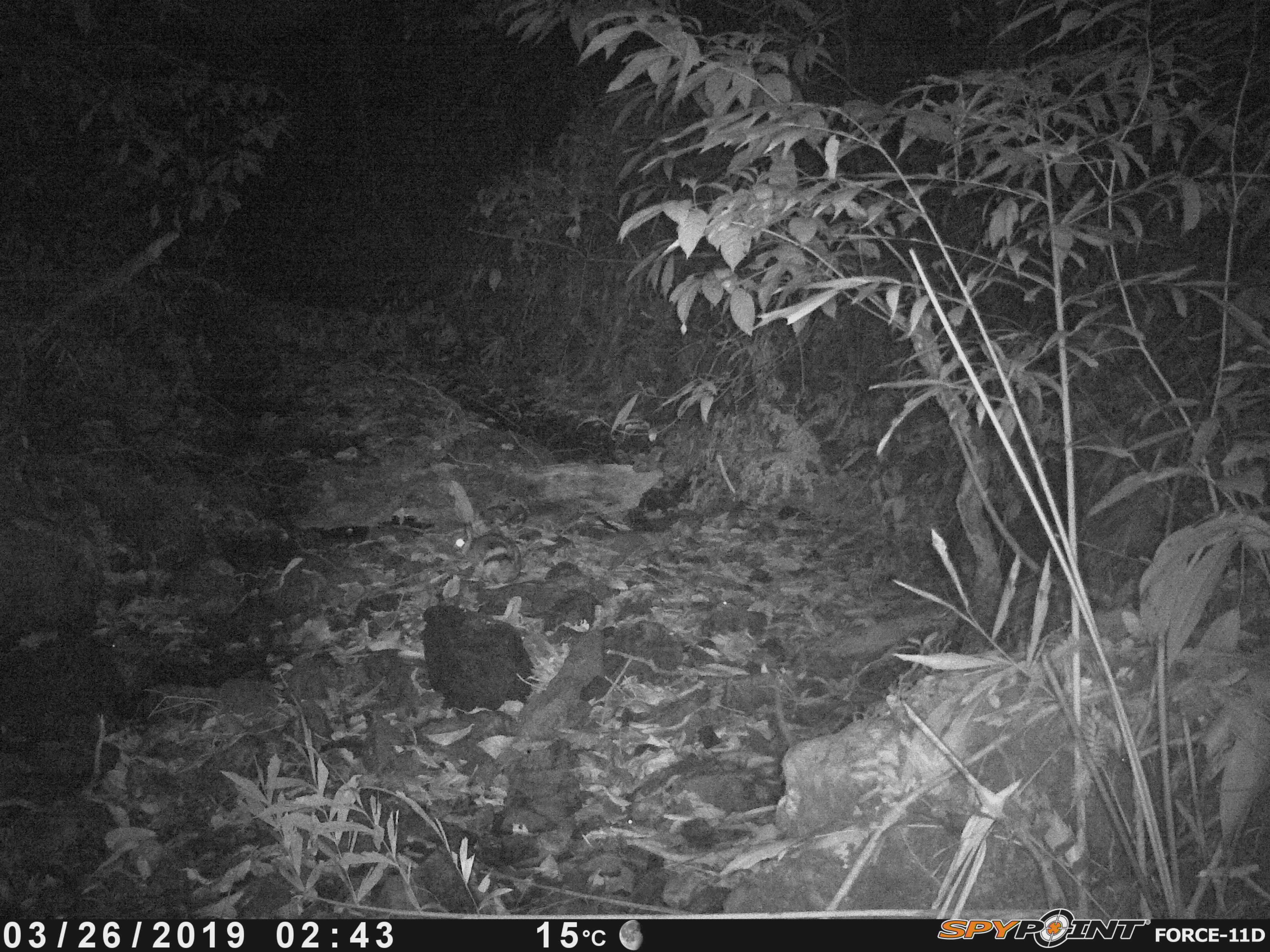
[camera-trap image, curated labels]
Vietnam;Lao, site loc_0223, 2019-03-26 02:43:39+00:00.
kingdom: Animalia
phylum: Chordata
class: Mammalia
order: Lagomorpha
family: Leporidae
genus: Nesolagus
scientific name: Nesolagus timminsi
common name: annamite striped rabbit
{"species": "annamite striped rabbit (Nesolagus timminsi)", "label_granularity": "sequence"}